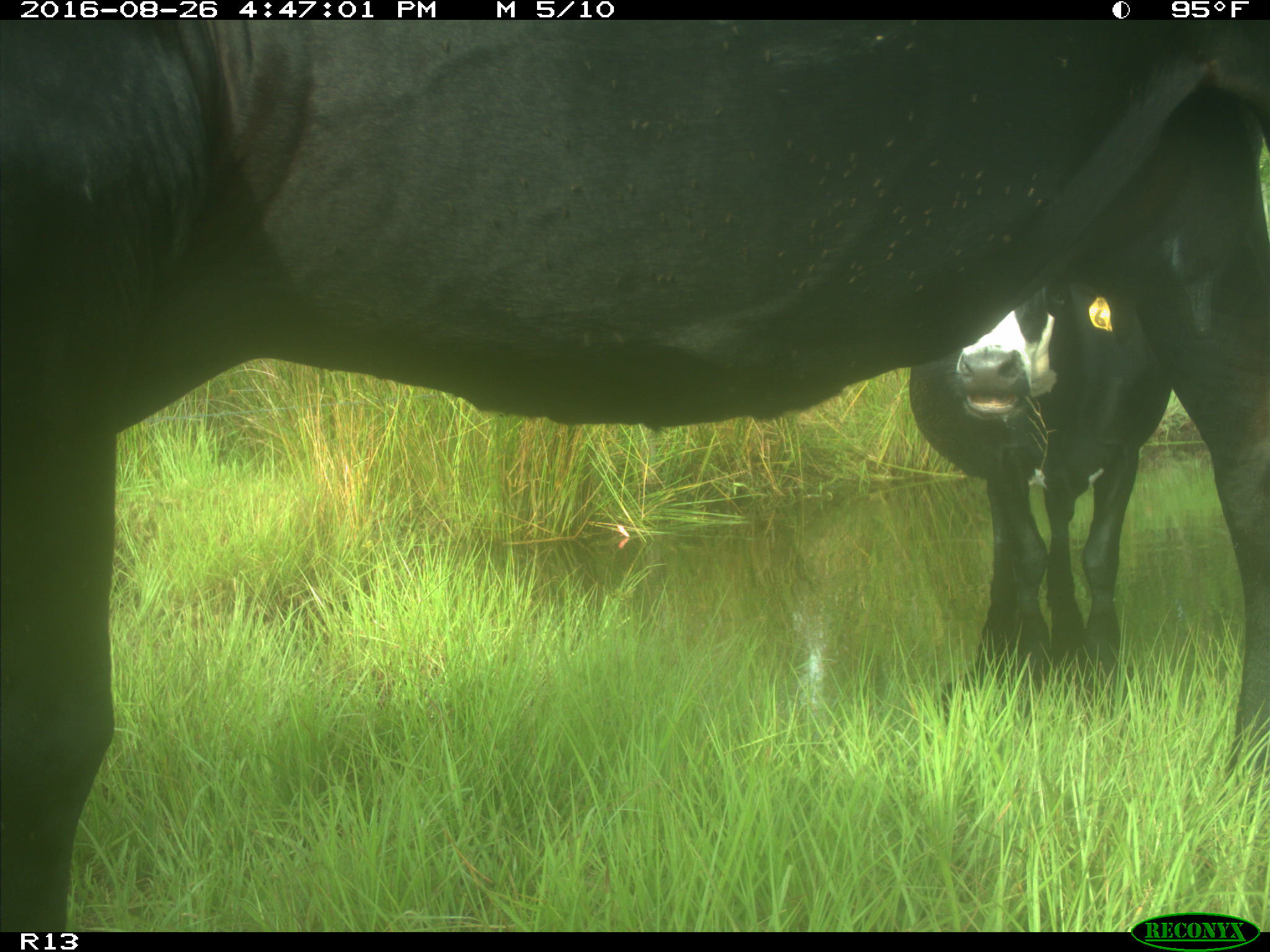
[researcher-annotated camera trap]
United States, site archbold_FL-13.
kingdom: Animalia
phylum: Chordata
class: Mammalia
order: Artiodactyla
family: Bovidae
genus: Bos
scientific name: Bos taurus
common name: domestic cow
Bos taurus (domestic cow).